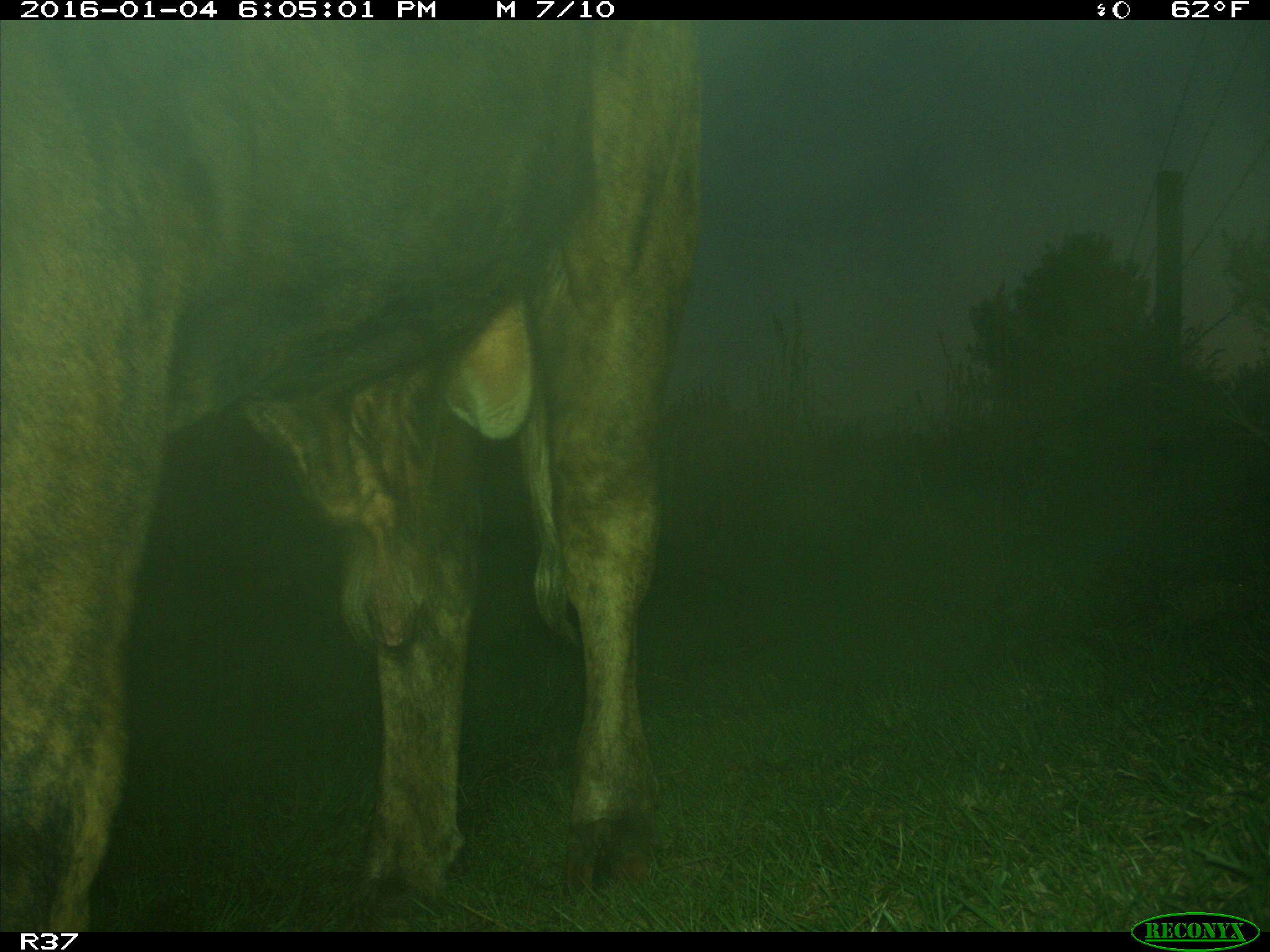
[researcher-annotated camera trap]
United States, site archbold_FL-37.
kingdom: Animalia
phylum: Chordata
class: Mammalia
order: Artiodactyla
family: Bovidae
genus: Bos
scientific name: Bos taurus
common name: domestic cow